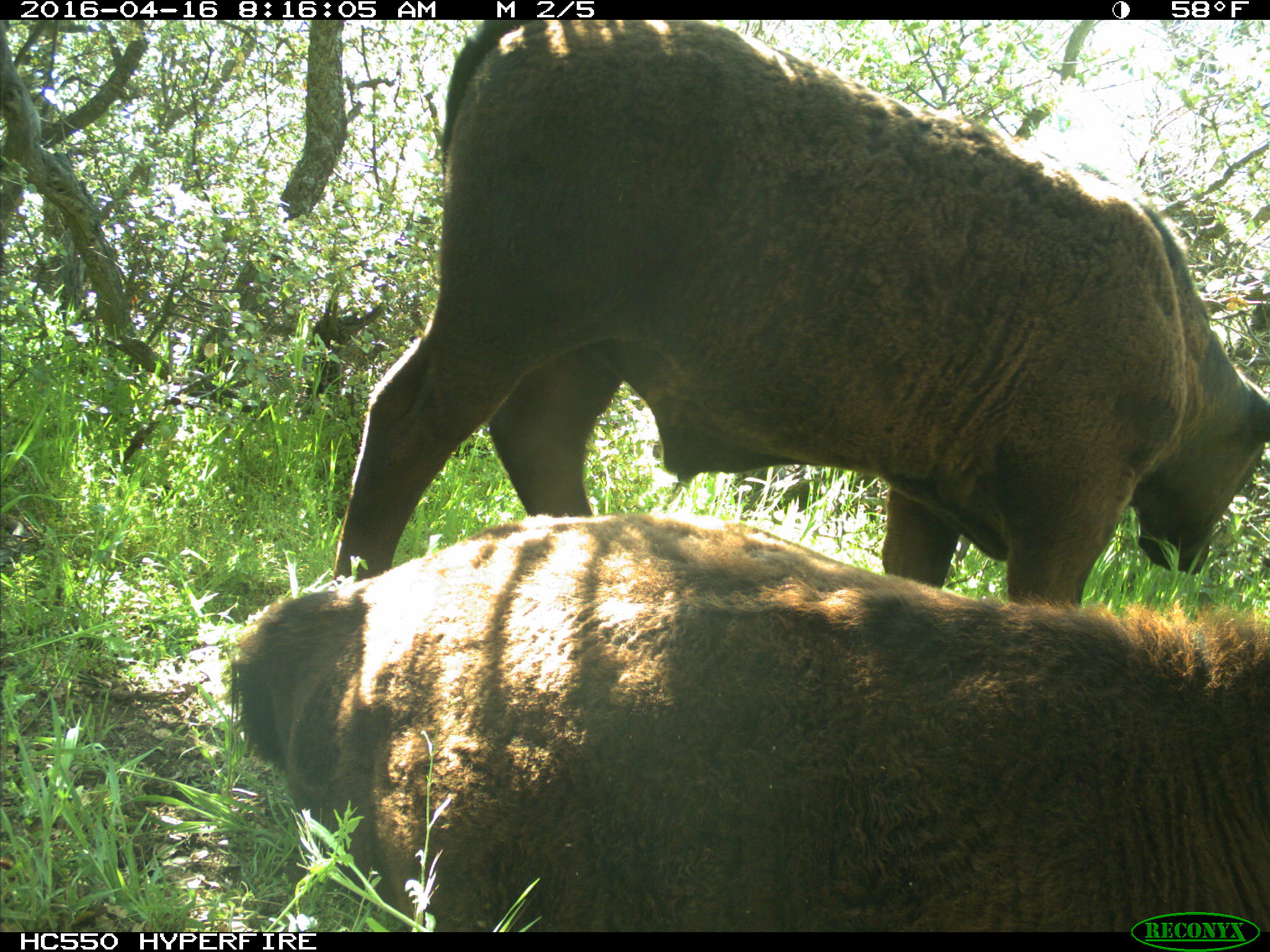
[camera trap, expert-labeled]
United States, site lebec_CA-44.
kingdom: Animalia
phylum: Chordata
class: Mammalia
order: Artiodactyla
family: Bovidae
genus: Bos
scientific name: Bos taurus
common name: domestic cow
Bos taurus (domestic cow).